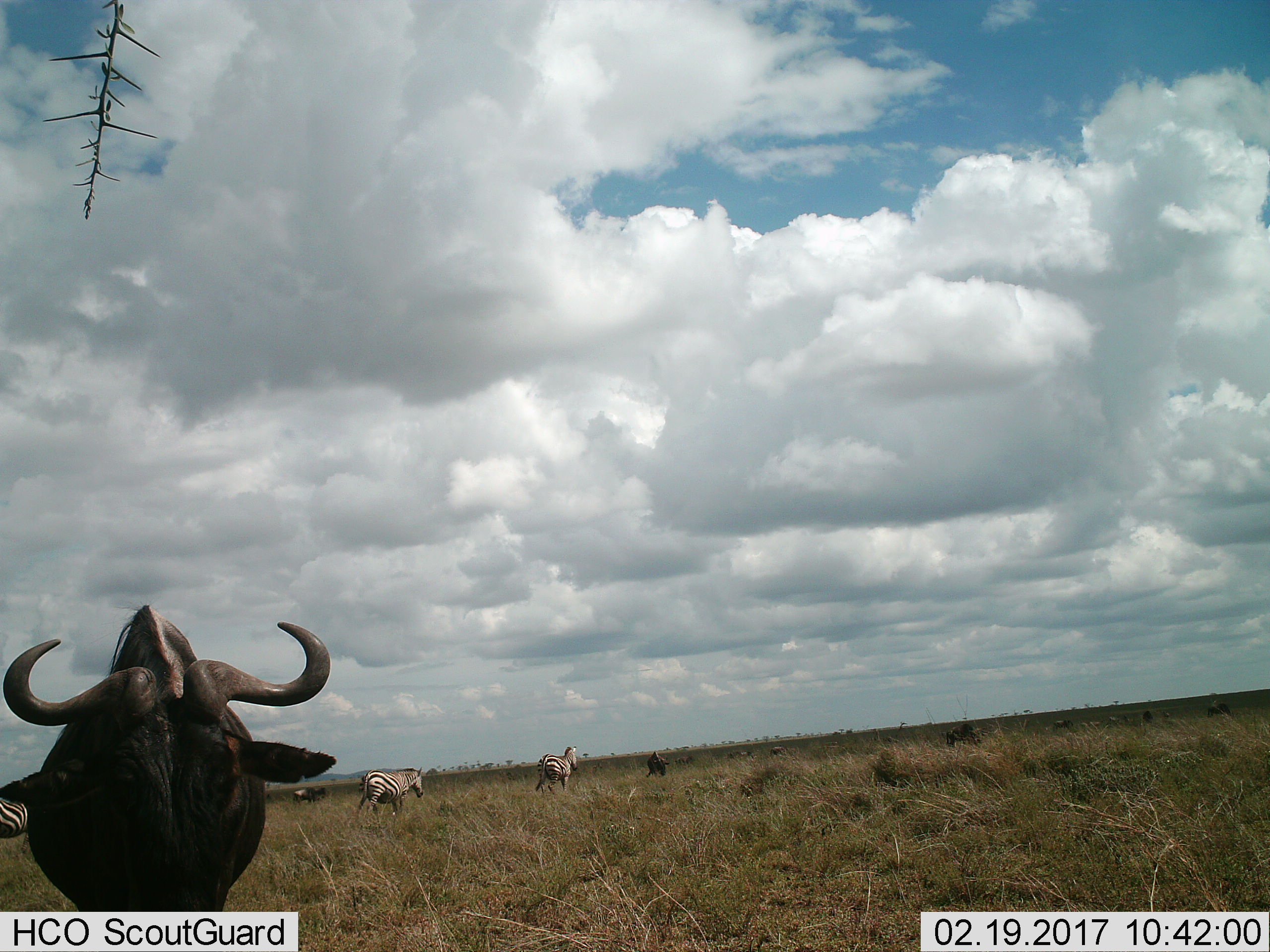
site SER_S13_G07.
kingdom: Animalia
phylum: Chordata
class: Mammalia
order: Artiodactyla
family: Bovidae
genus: Syncerus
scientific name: Syncerus caffer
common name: african buffalo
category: buffalo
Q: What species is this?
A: Buffalo (african buffalo) (Syncerus caffer).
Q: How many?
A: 1.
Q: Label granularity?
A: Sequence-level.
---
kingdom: Animalia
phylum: Chordata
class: Mammalia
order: Perissodactyla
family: Equidae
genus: Equus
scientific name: Equus quagga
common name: plains zebra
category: zebraplains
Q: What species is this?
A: Zebraplains (plains zebra) (Equus quagga).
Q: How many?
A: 3.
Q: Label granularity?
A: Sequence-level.